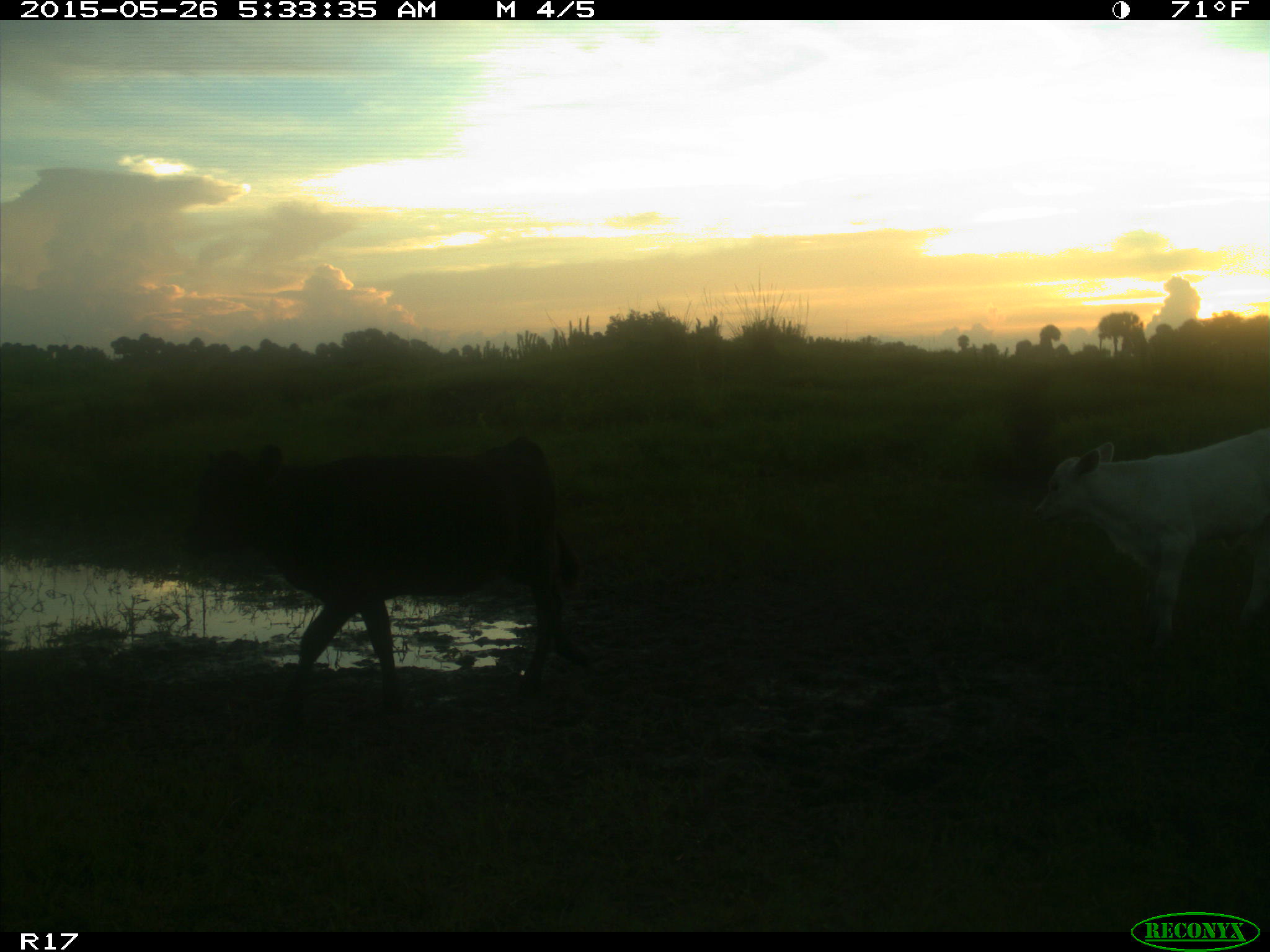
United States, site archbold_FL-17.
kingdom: Animalia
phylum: Chordata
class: Mammalia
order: Artiodactyla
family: Bovidae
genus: Bos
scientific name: Bos taurus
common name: domestic cow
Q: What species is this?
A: Bos taurus (domestic cow).